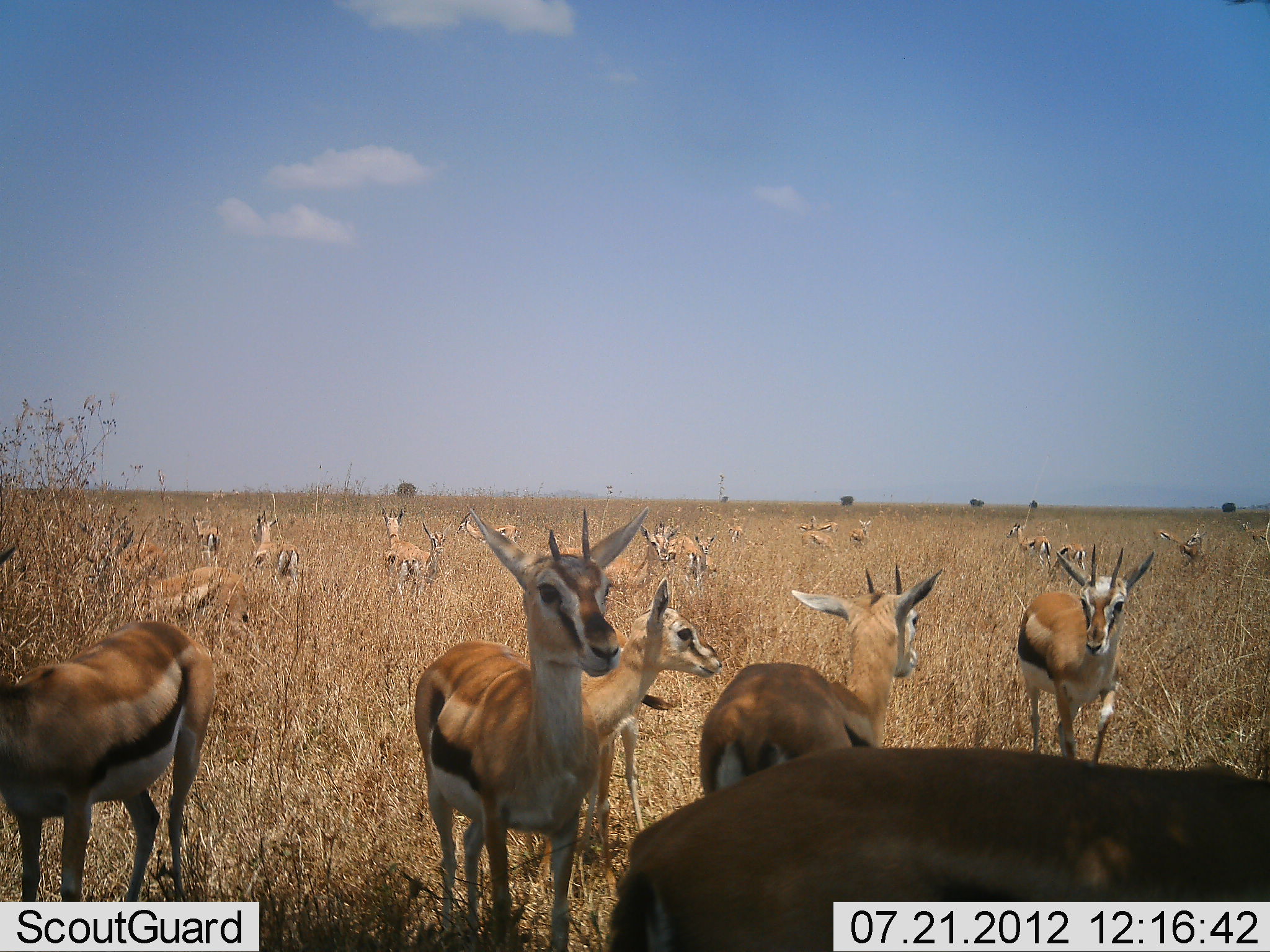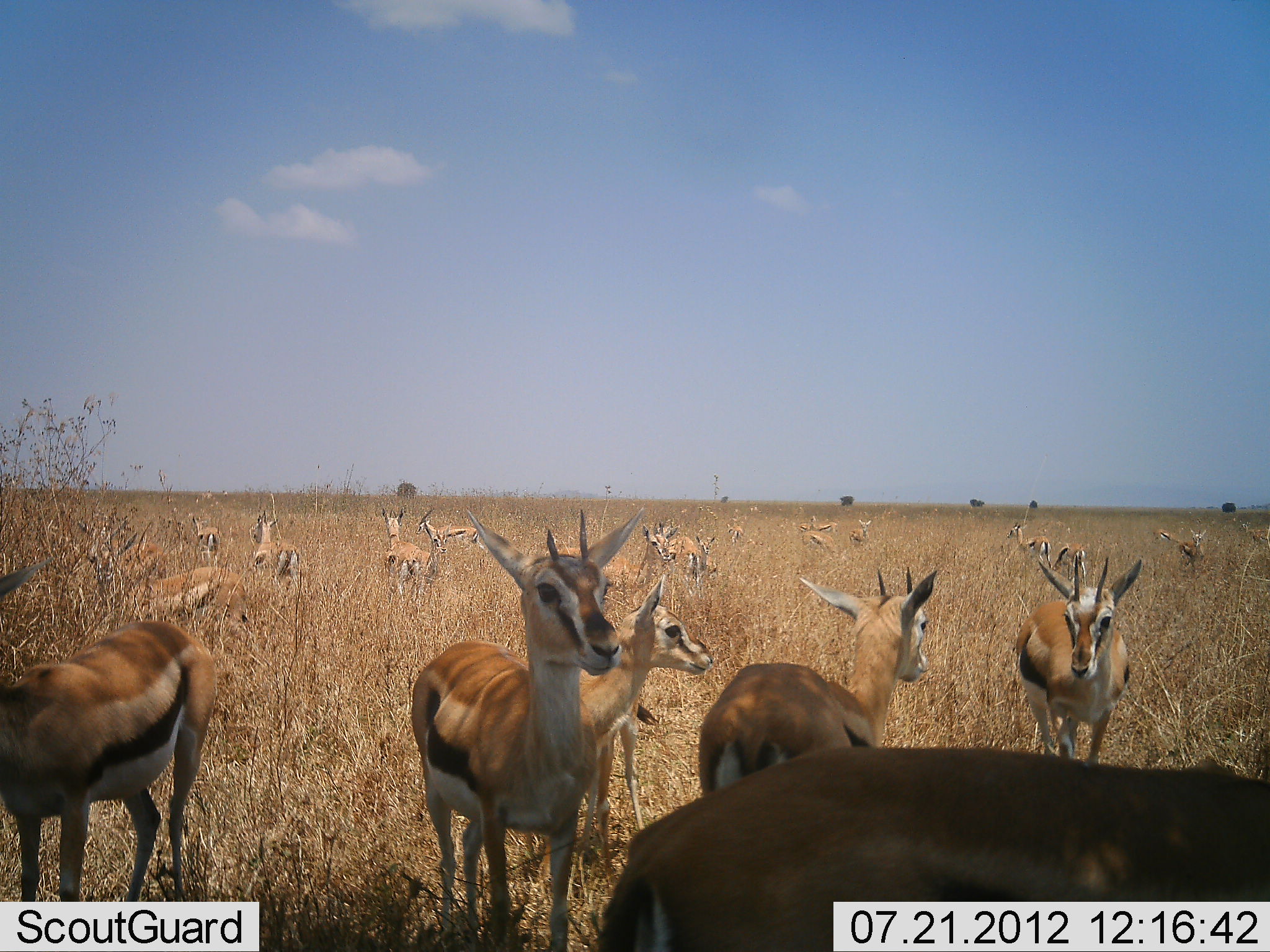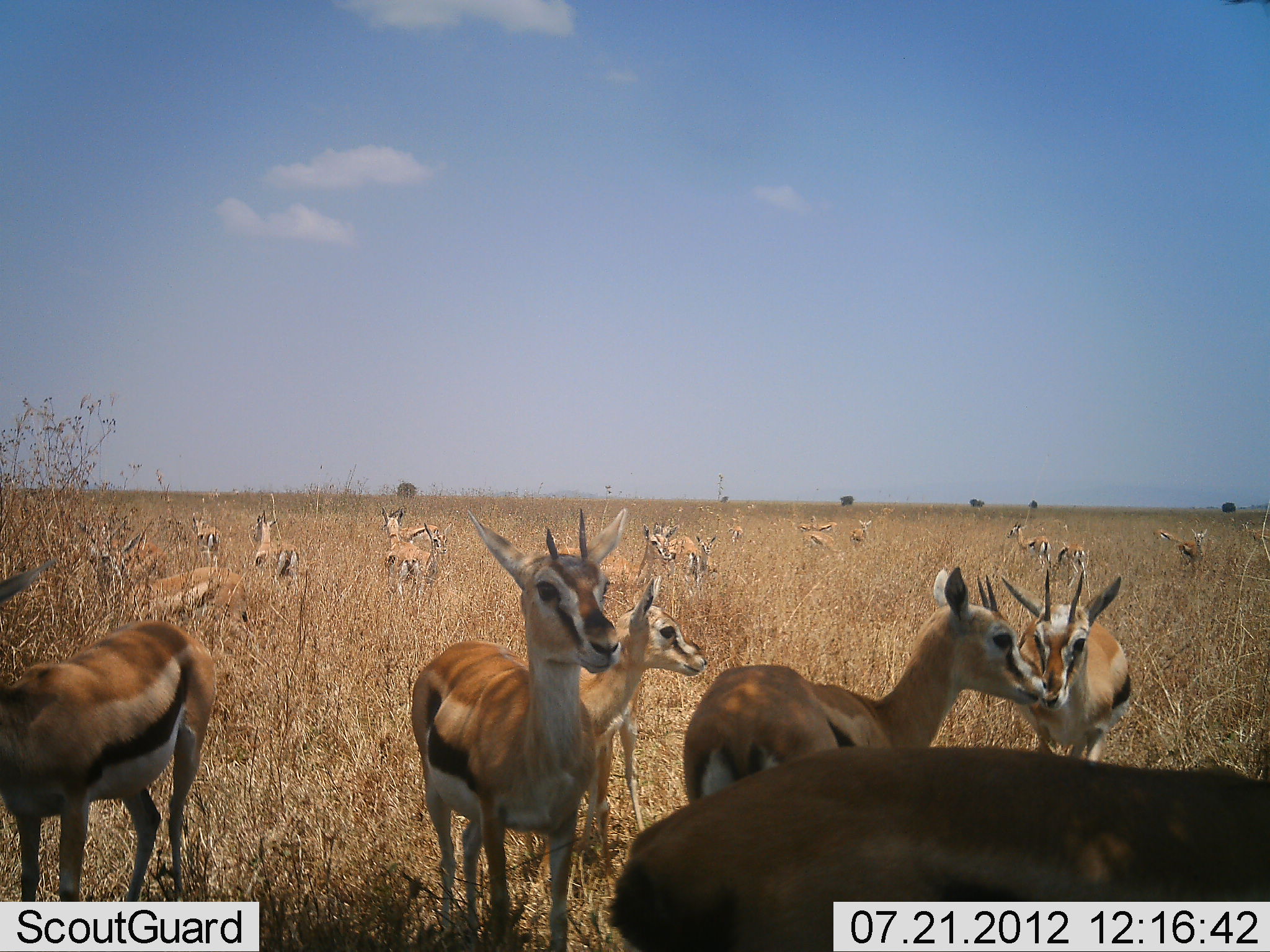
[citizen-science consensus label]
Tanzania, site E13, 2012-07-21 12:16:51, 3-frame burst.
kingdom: Animalia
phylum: Chordata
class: Mammalia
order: Artiodactyla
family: Bovidae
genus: Eudorcas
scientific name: Eudorcas thomsonii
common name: thomson's gazelle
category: gazellethomsons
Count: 11-50.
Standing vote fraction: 100%.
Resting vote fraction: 10%.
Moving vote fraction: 30%.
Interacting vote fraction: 30%.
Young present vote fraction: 30%.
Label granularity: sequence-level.